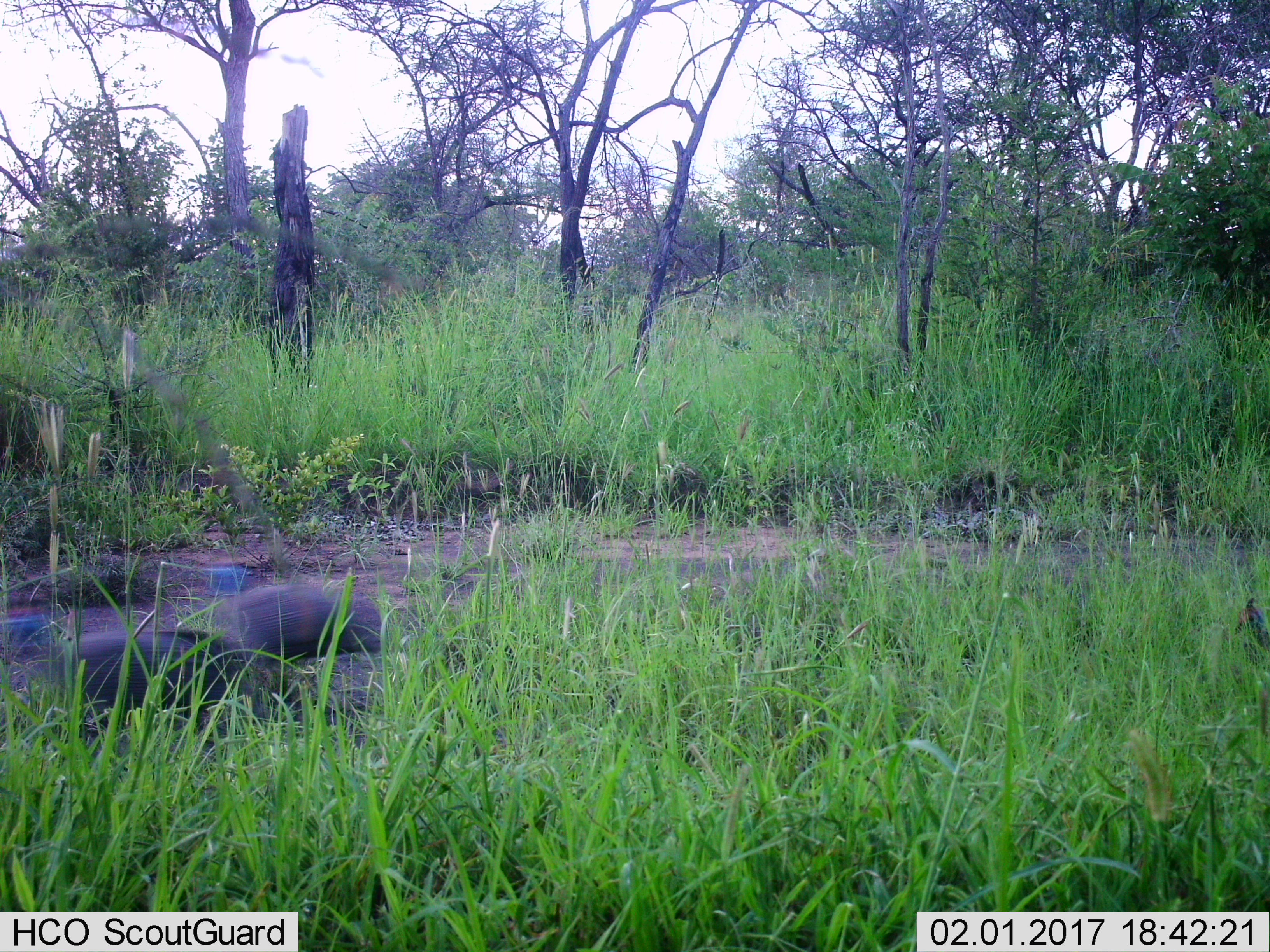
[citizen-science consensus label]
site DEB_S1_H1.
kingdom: Animalia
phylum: Chordata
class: Aves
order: Galliformes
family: Numididae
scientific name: Numididae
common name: guineafowl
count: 3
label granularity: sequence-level